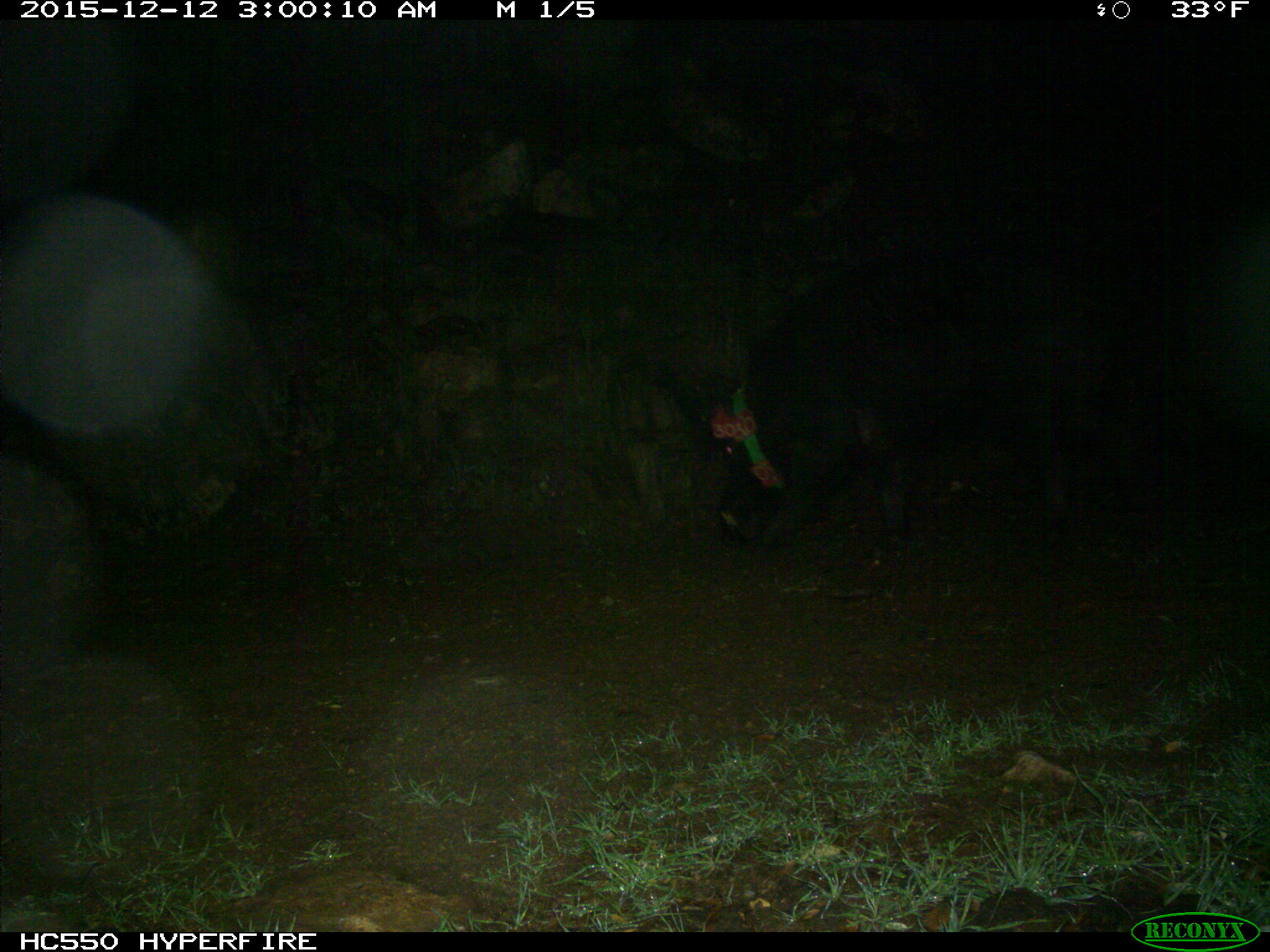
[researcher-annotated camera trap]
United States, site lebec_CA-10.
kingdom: Animalia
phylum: Chordata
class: Mammalia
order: Artiodactyla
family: Suidae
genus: Sus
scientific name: Sus scrofa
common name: wild boar